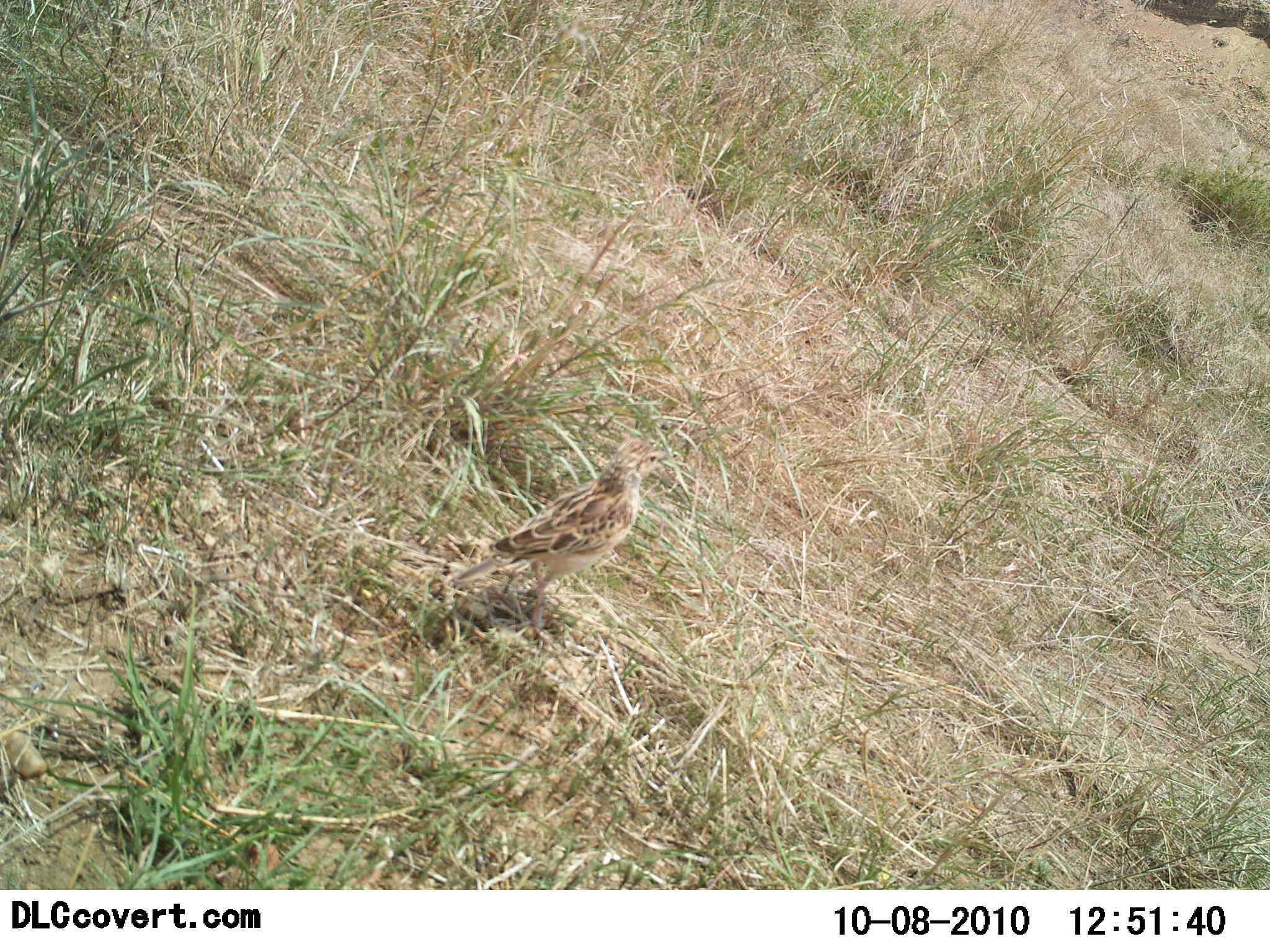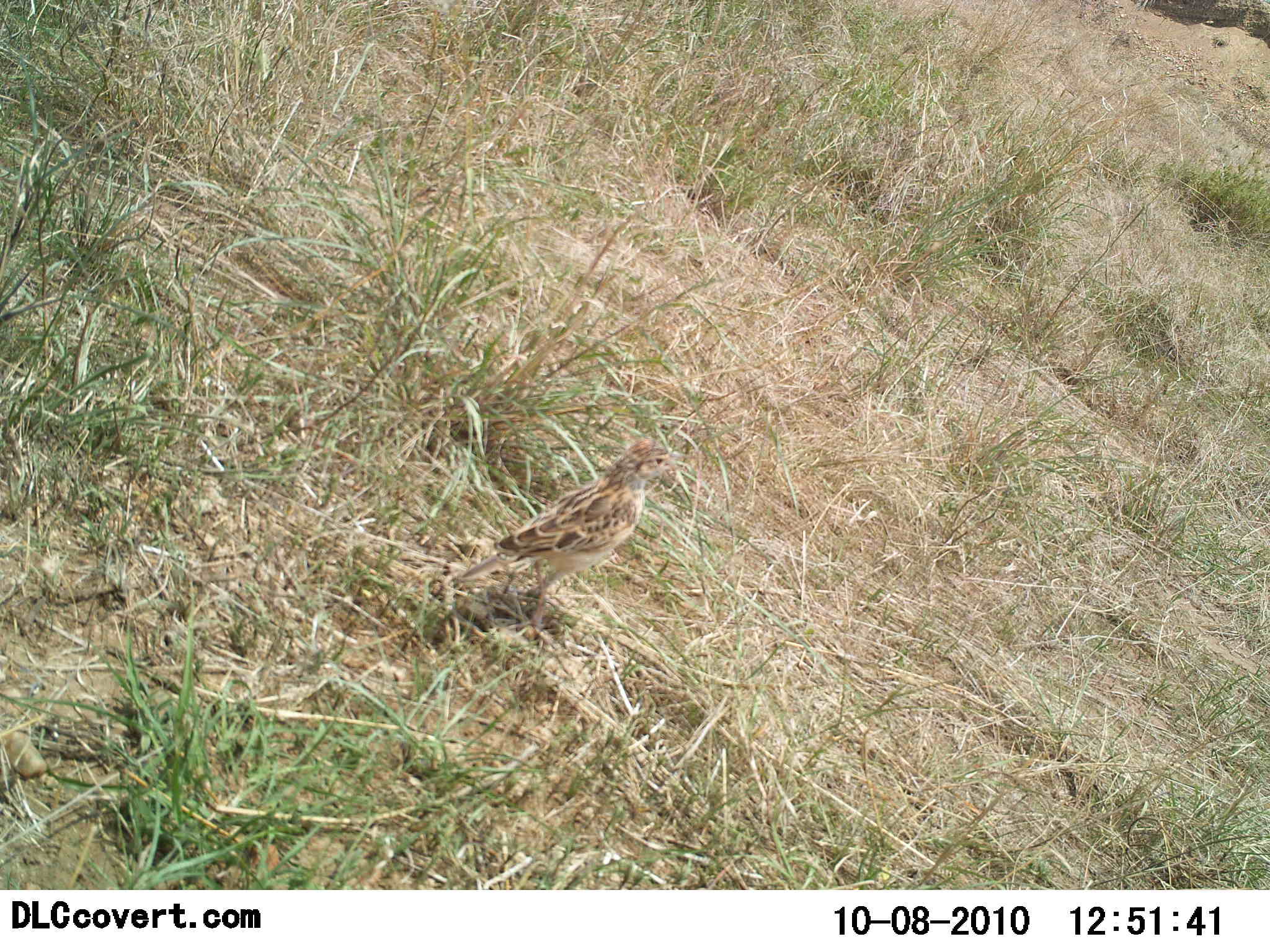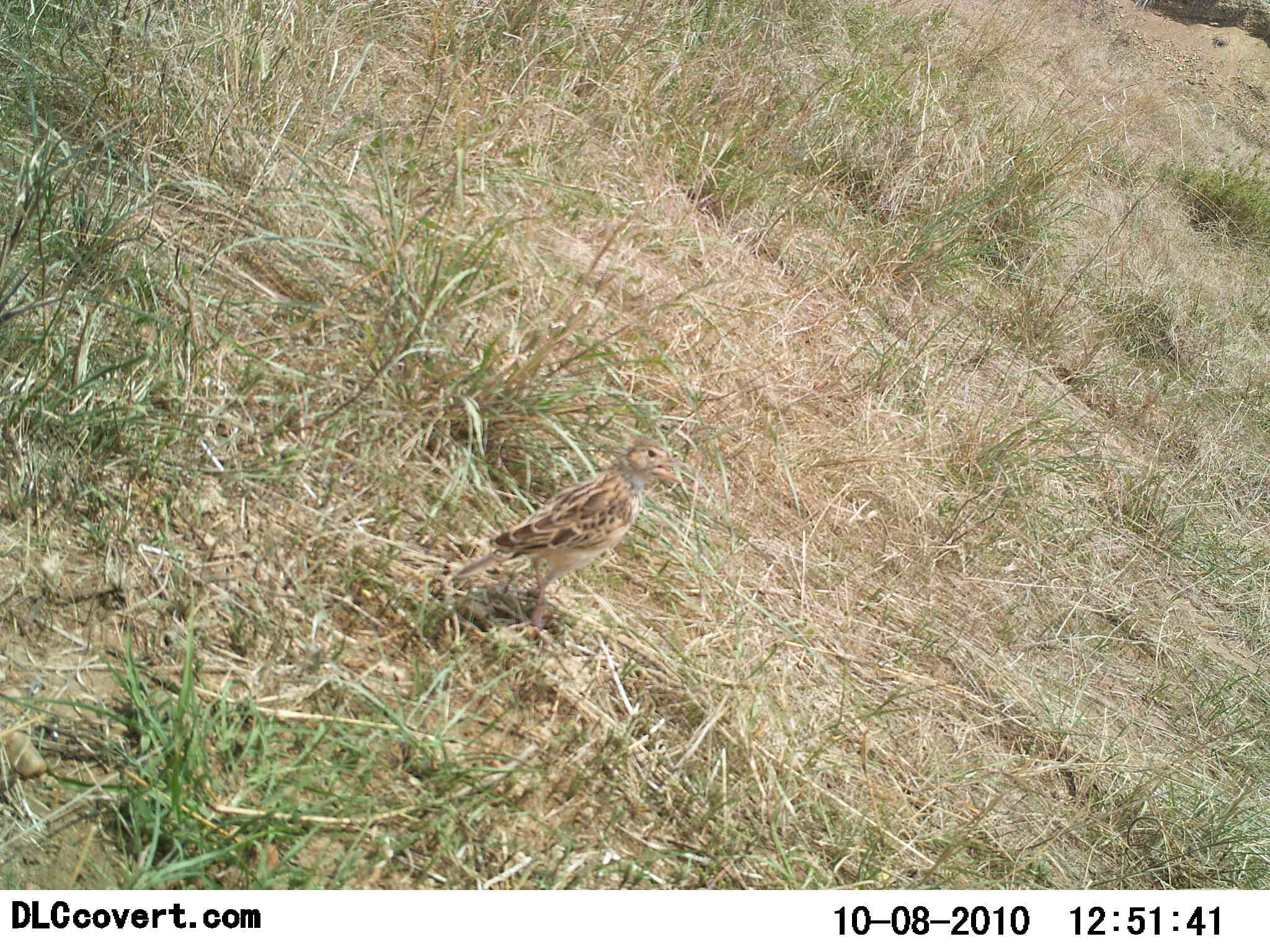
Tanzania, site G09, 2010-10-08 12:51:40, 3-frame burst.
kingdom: Animalia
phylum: Chordata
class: Aves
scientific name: Aves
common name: bird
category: otherbird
Otherbird (bird) (Aves), count 1. Behavior (volunteer vote fractions): standing 100%, resting 0%, moving 0%, interacting 0%. Young present (vote fraction): 0%. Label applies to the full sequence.